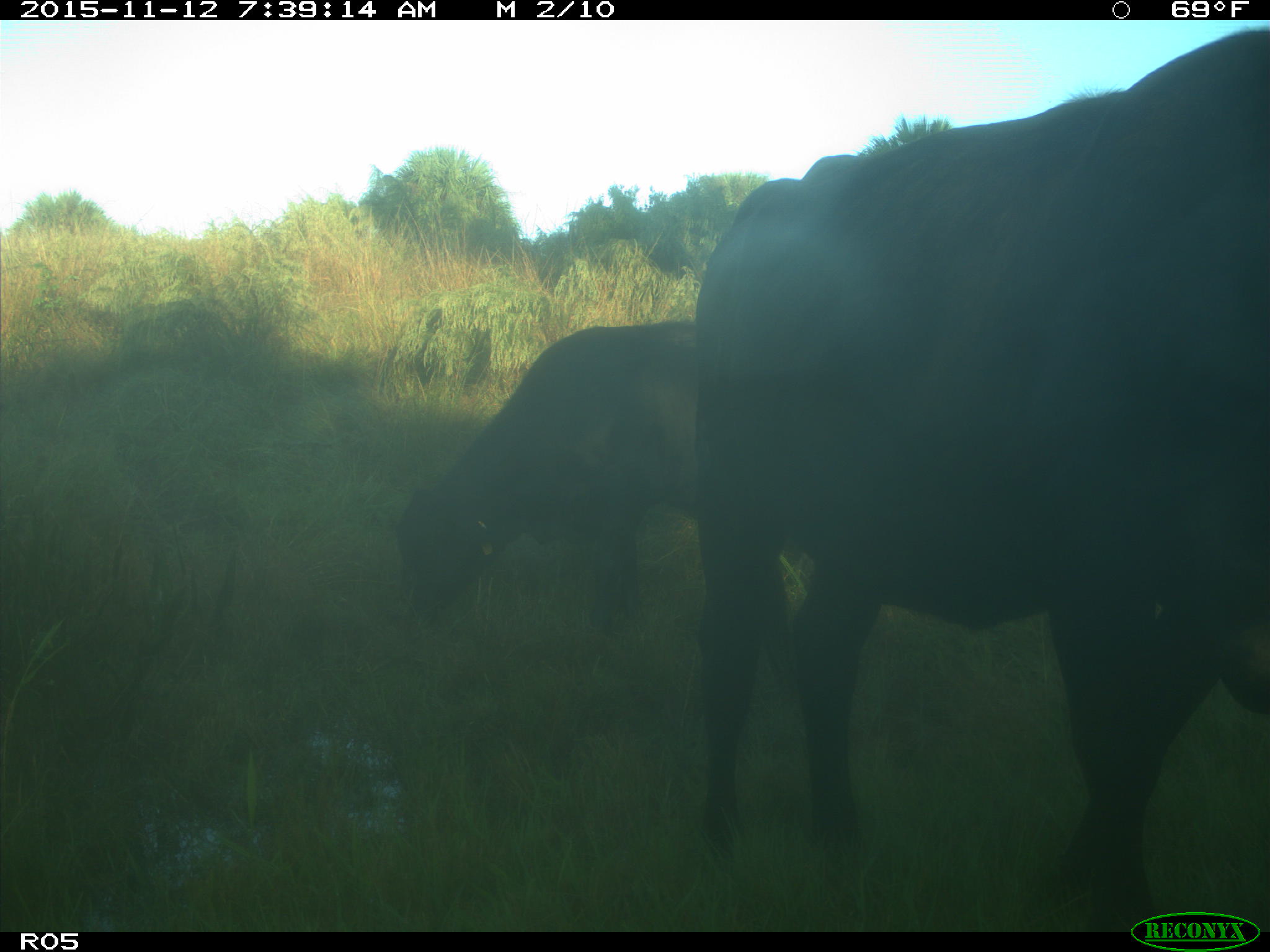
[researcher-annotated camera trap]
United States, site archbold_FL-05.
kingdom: Animalia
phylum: Chordata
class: Mammalia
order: Artiodactyla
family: Bovidae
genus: Bos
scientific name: Bos taurus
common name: domestic cow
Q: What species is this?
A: Bos taurus (domestic cow).